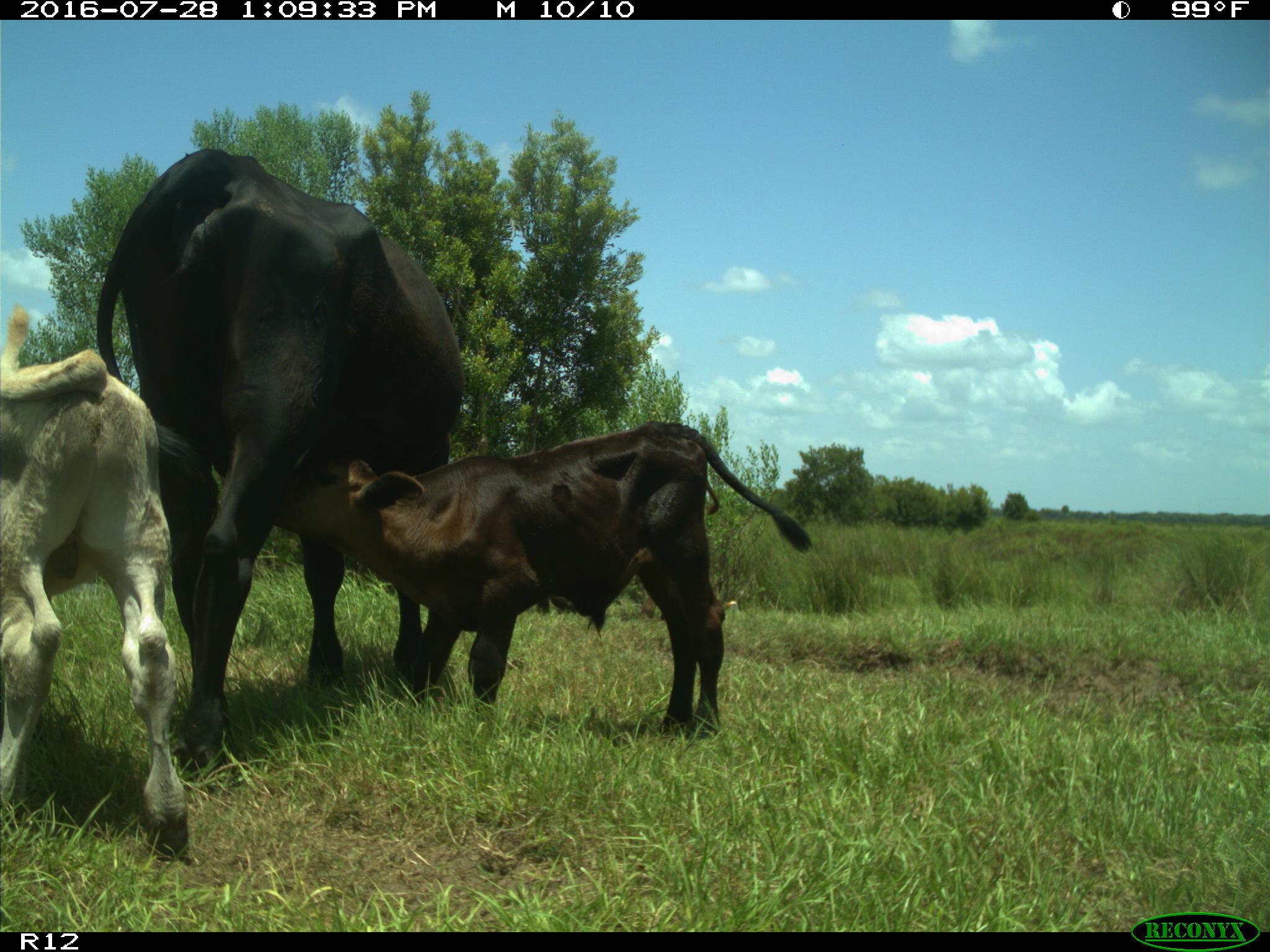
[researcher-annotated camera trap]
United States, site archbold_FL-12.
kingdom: Animalia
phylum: Chordata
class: Mammalia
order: Artiodactyla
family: Bovidae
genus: Bos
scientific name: Bos taurus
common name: domestic cow